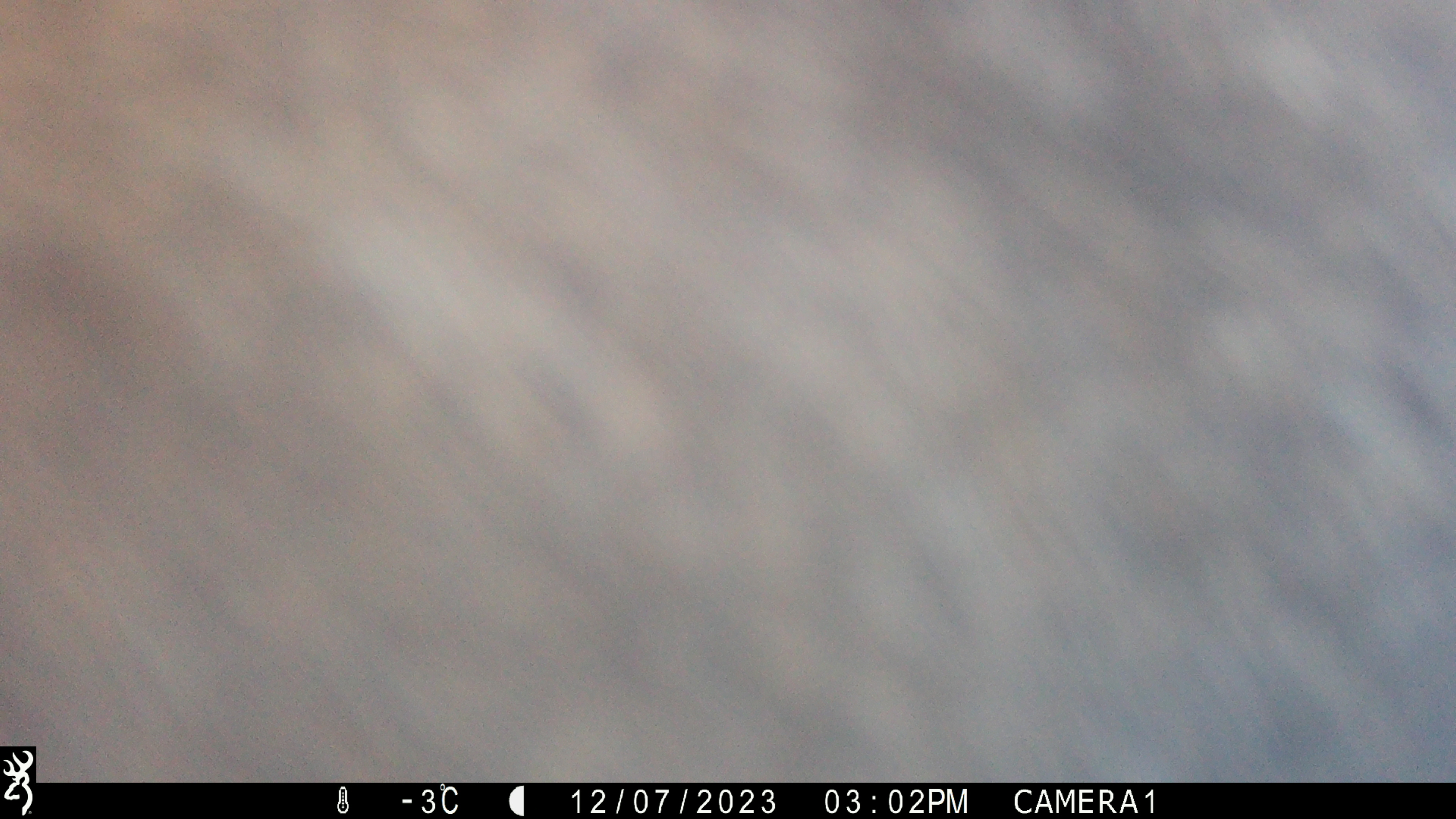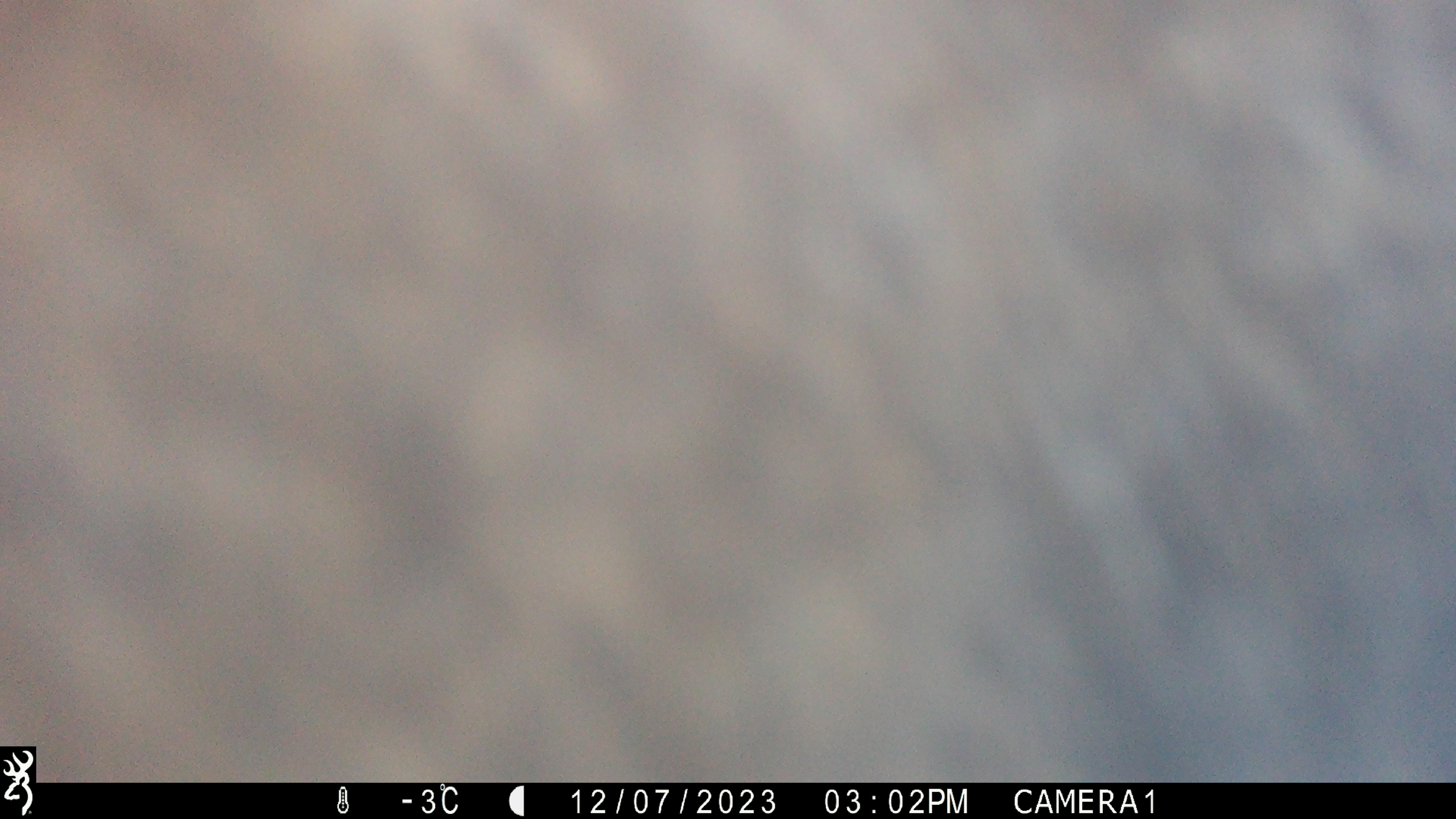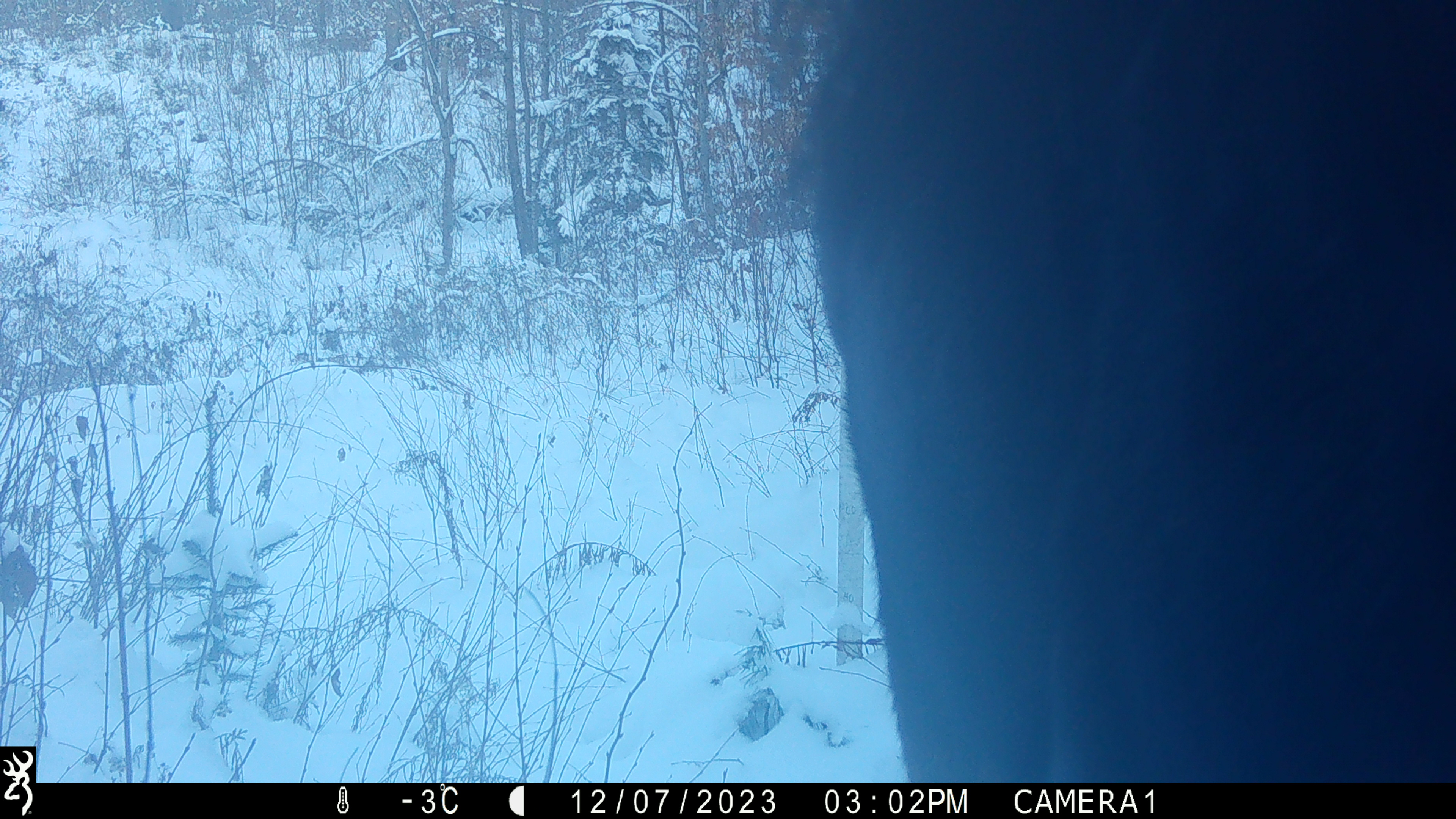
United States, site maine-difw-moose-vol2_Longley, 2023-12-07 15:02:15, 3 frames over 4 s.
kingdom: Animalia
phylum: Chordata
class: Mammalia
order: Artiodactyla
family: Cervidae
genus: Alces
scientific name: Alces alces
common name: moose